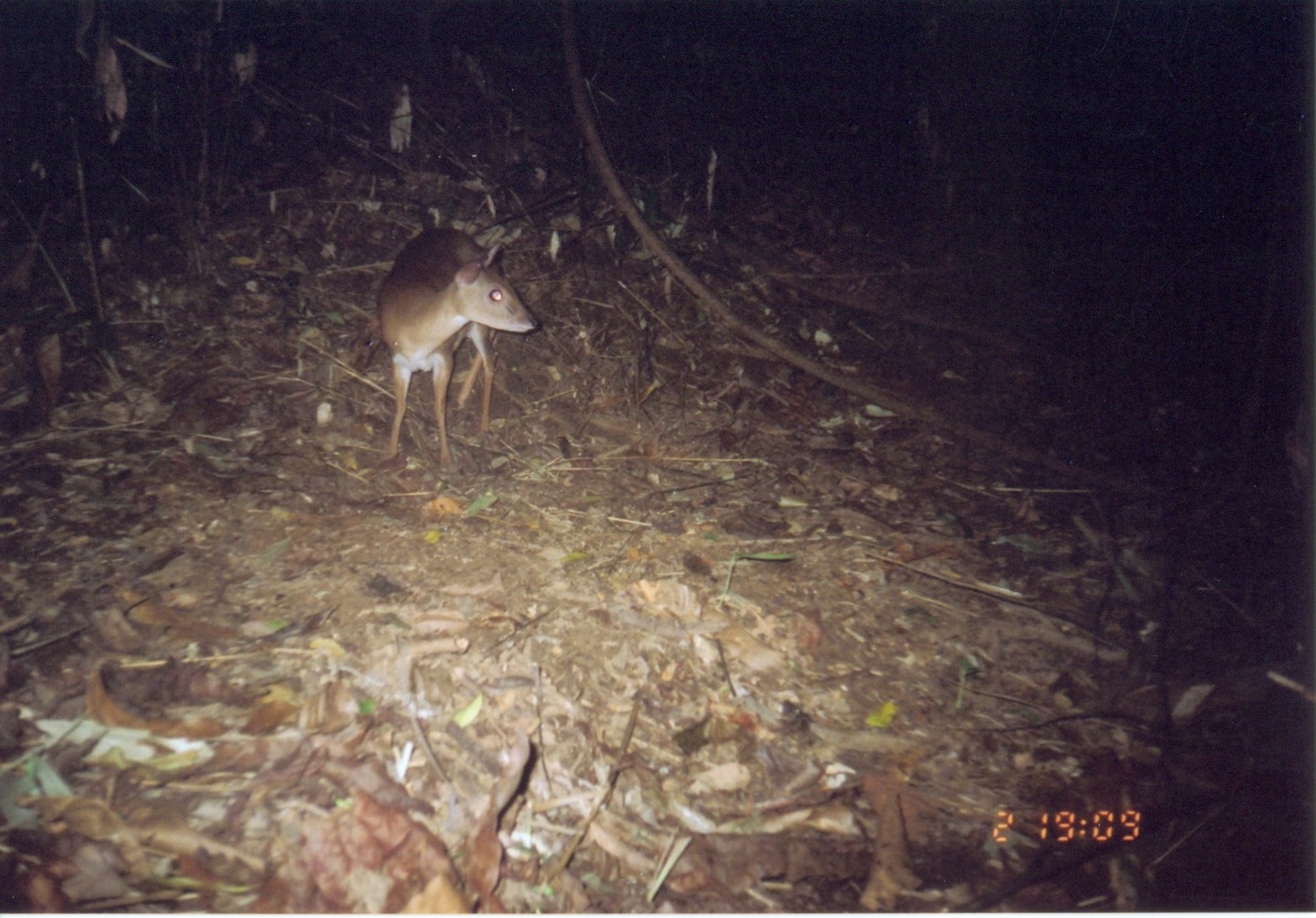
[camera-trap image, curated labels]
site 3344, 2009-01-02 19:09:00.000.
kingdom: Animalia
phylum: Chordata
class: Mammalia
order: Artiodactyla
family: Bovidae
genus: Nesotragus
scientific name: Nesotragus moschatus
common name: suni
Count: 1.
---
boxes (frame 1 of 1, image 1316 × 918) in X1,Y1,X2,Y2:
nesotragus moschatus: 376,225,538,472